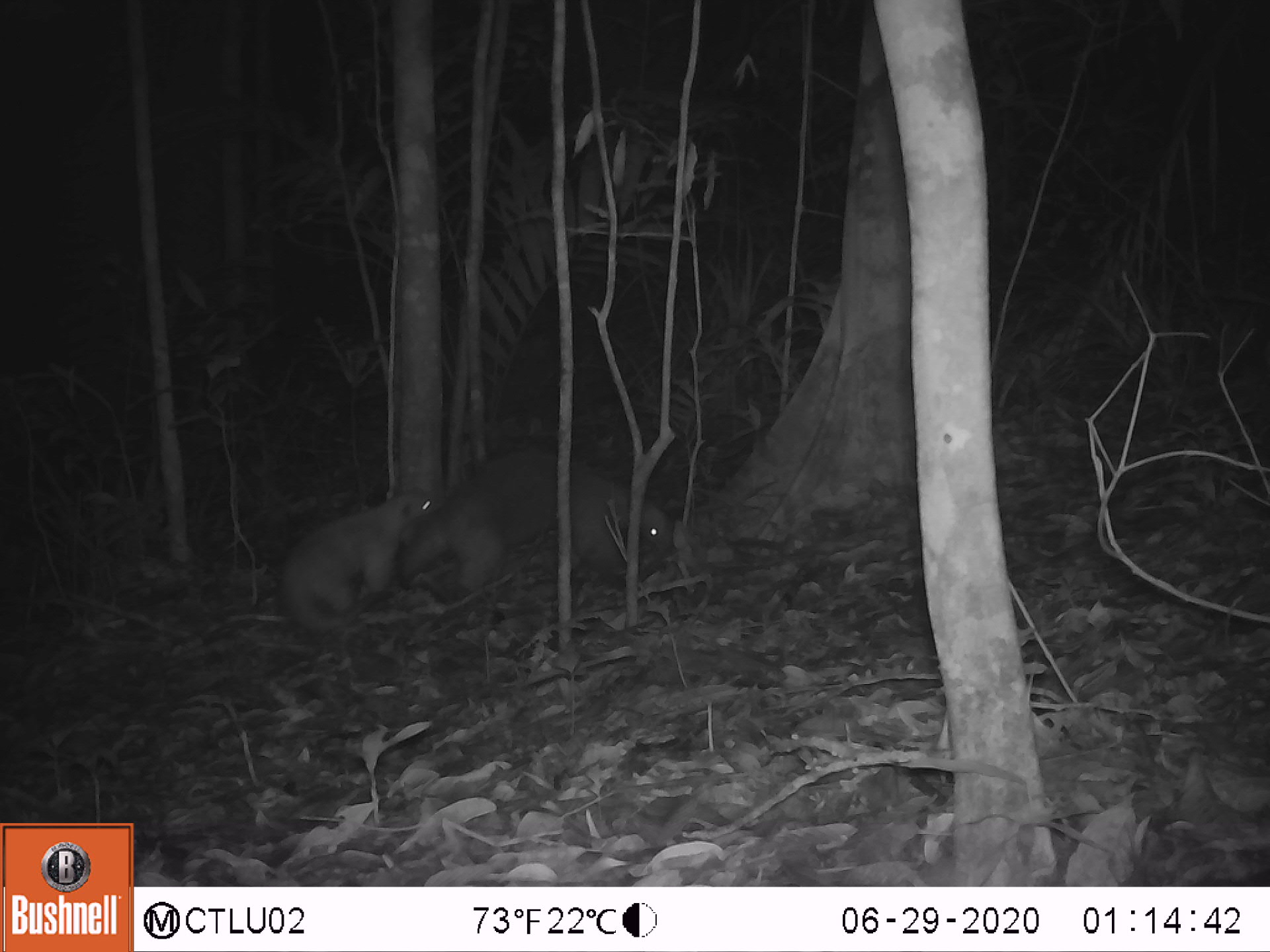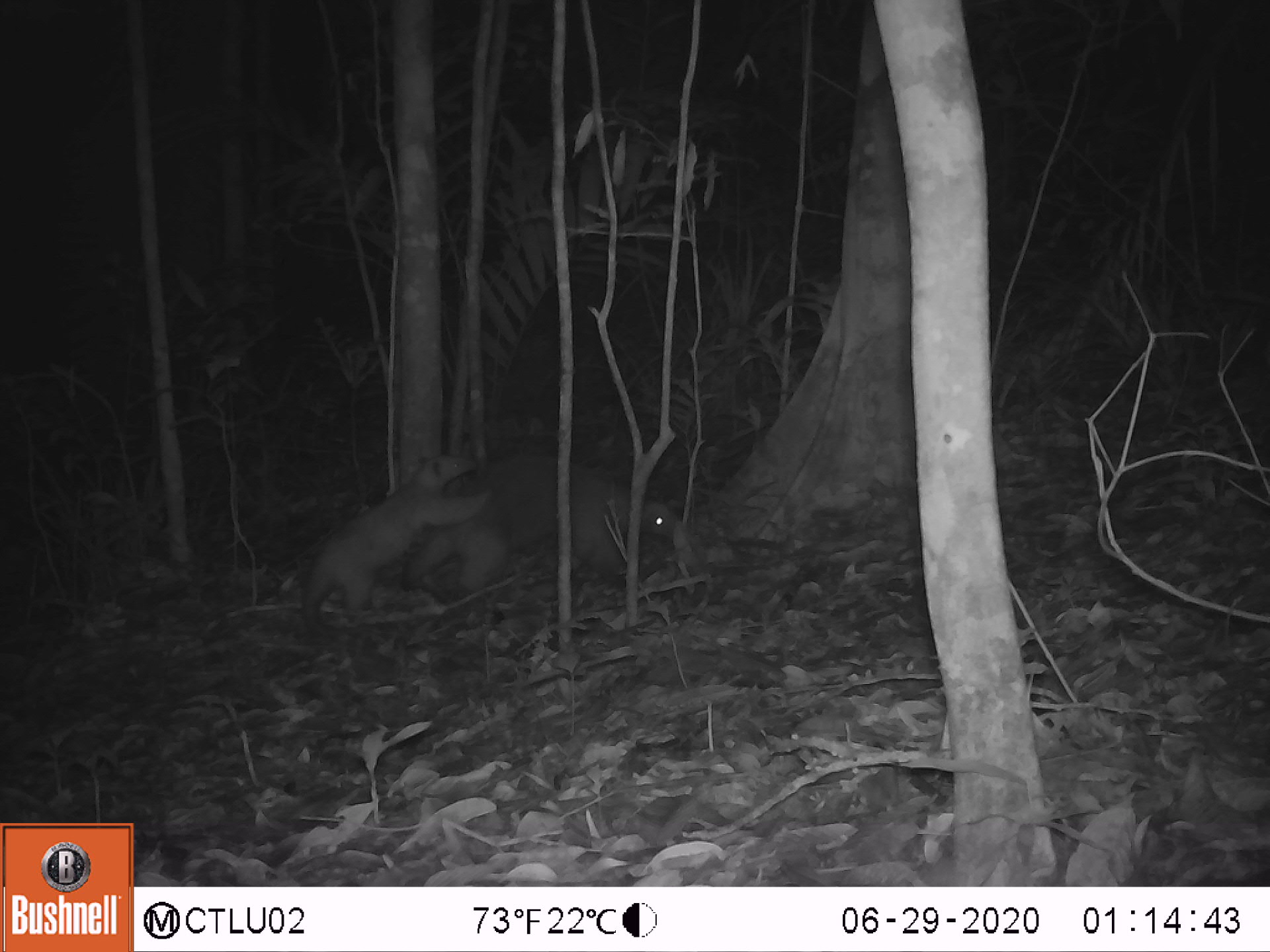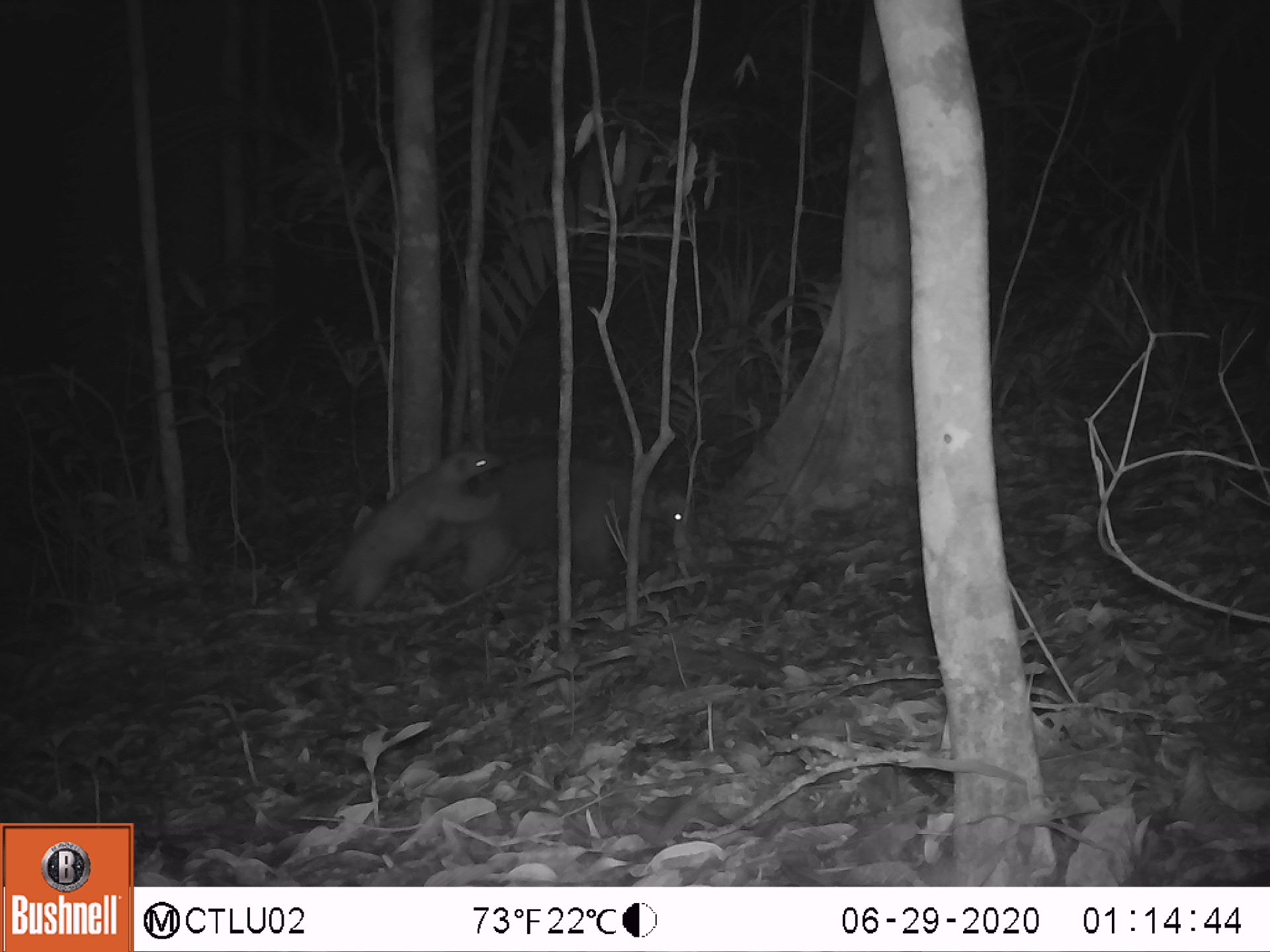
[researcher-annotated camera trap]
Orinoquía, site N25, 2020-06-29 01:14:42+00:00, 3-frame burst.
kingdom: Animalia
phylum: Chordata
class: Mammalia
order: Pilosa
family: Myrmecophagidae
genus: Tamandua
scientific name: Tamandua tetradactyla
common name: southern tamandua